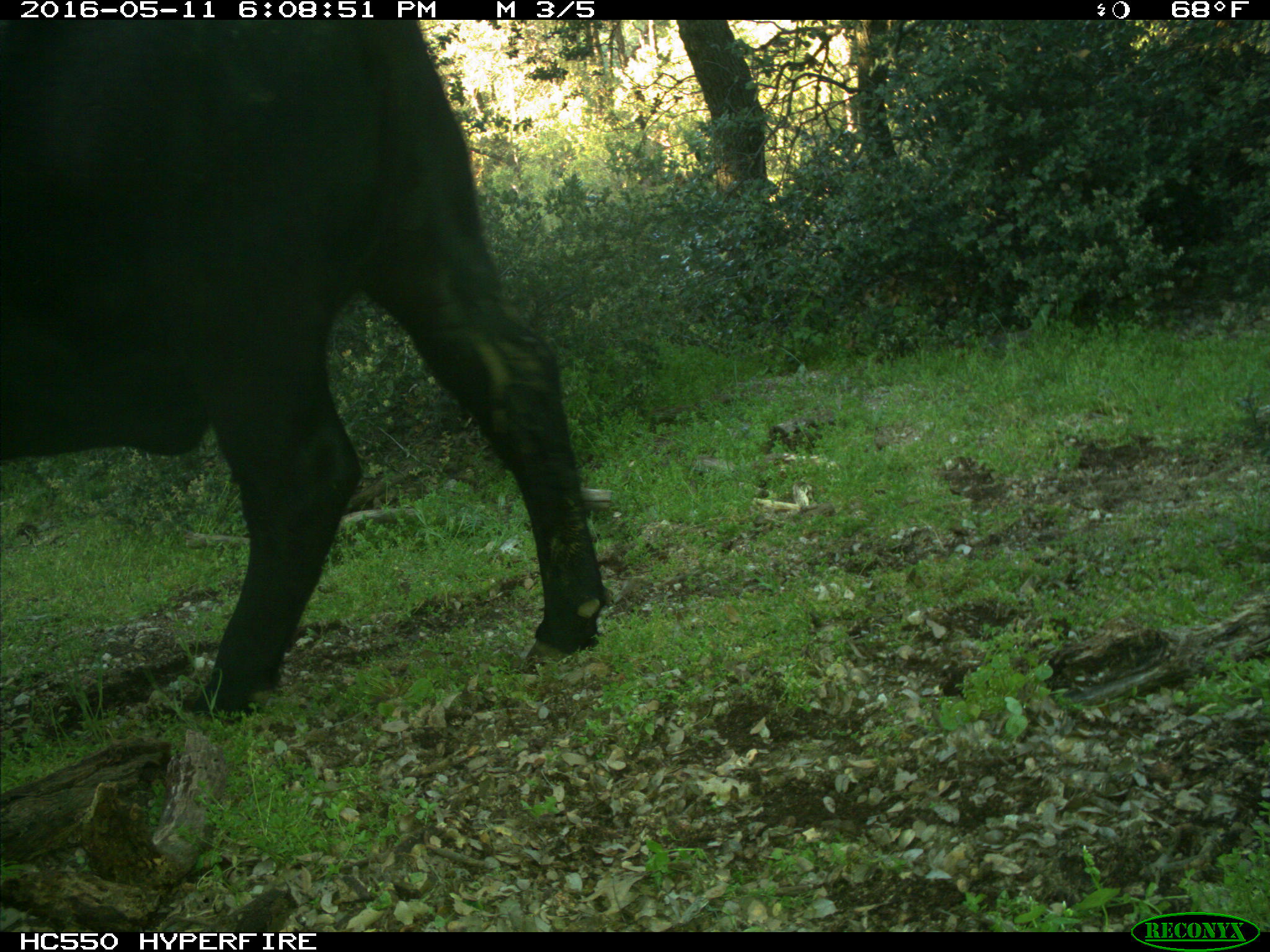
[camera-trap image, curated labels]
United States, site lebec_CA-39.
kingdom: Animalia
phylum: Chordata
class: Mammalia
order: Artiodactyla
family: Bovidae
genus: Bos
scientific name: Bos taurus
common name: domestic cow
Bos taurus (domestic cow).